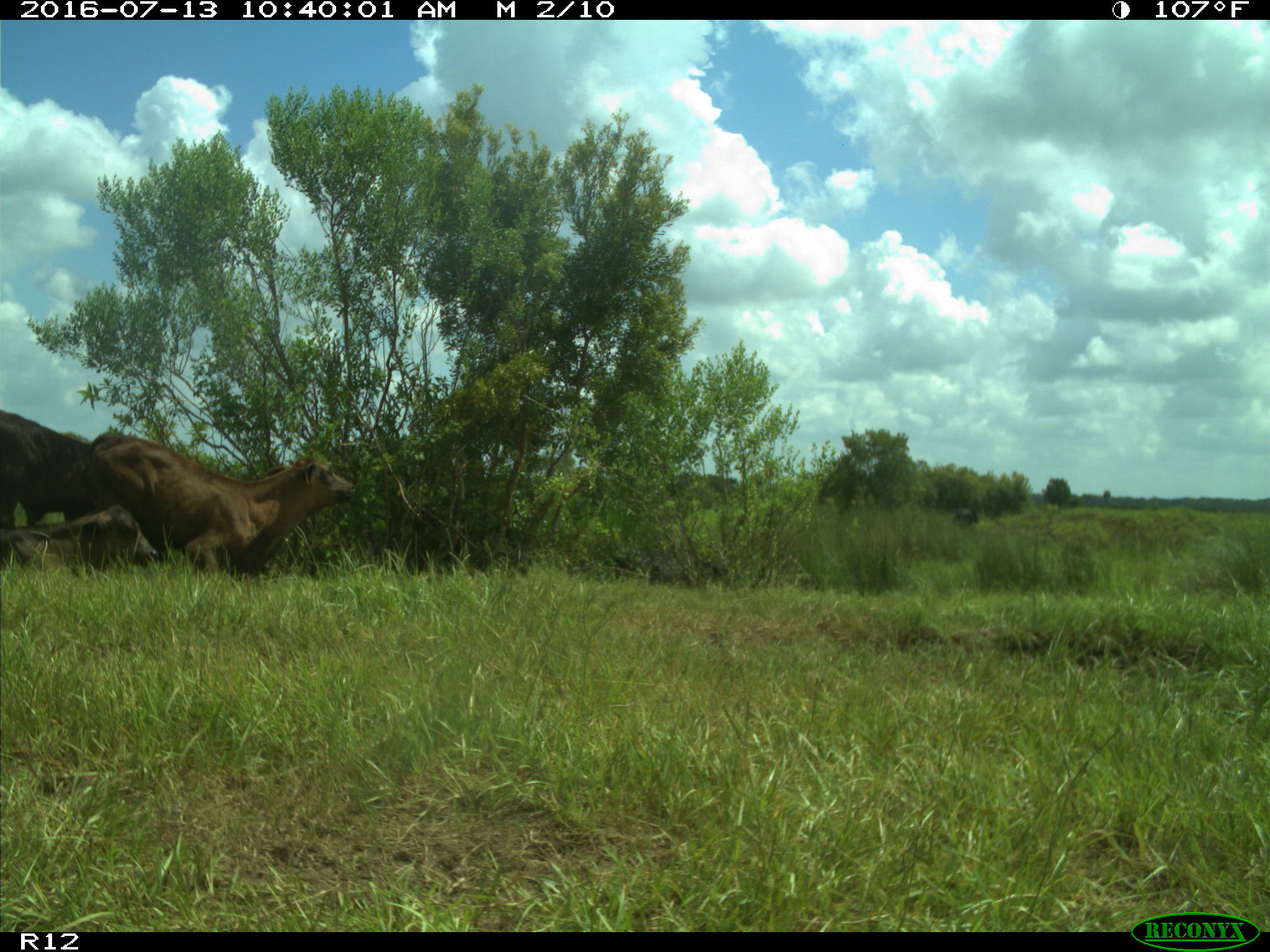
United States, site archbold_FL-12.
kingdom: Animalia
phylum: Chordata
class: Mammalia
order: Artiodactyla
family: Bovidae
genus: Bos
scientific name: Bos taurus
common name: domestic cow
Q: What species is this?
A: Bos taurus (domestic cow).